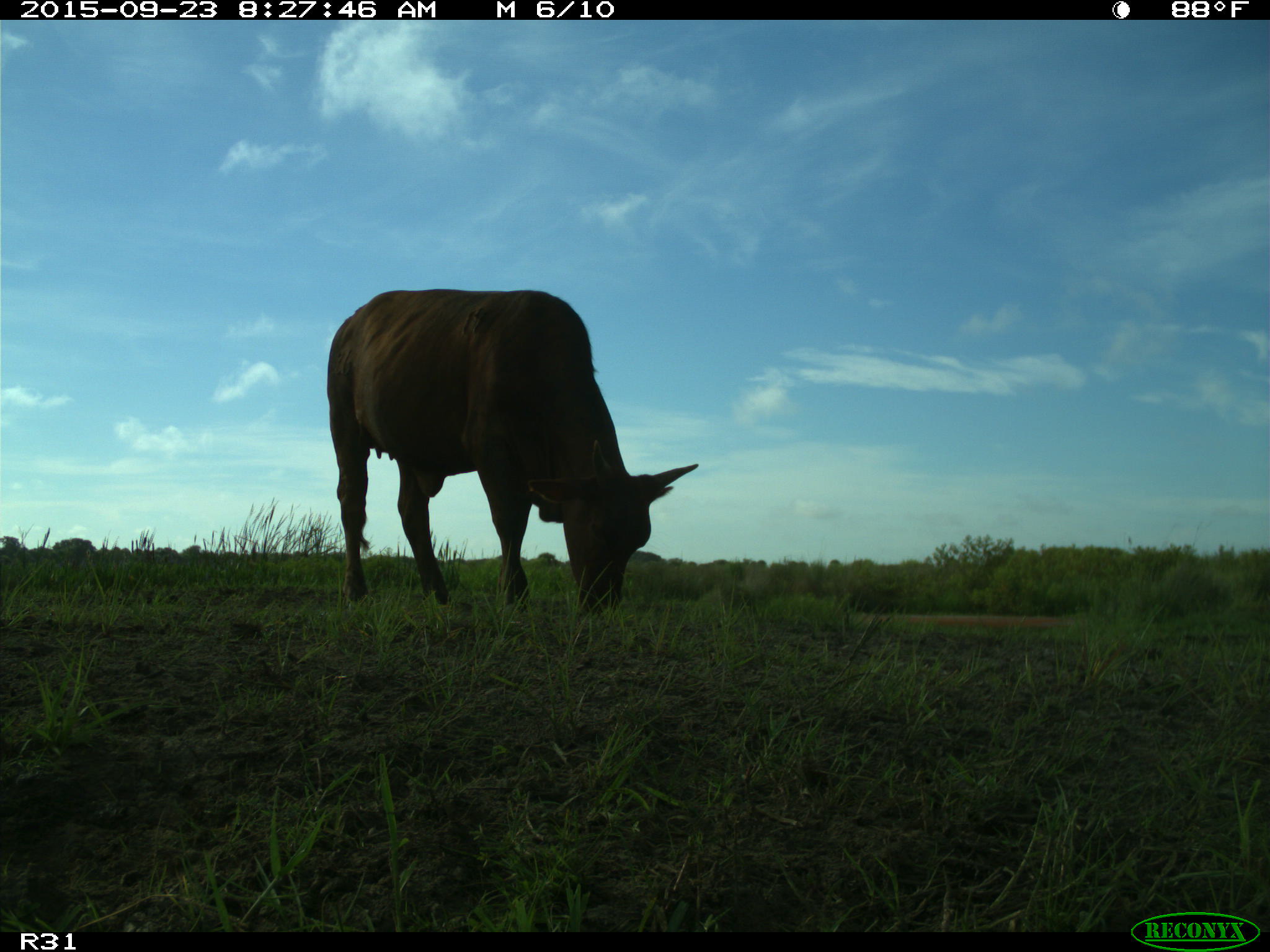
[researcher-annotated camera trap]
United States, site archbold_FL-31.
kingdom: Animalia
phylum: Chordata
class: Mammalia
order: Artiodactyla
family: Bovidae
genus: Bos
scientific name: Bos taurus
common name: domestic cow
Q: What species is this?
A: Bos taurus (domestic cow).